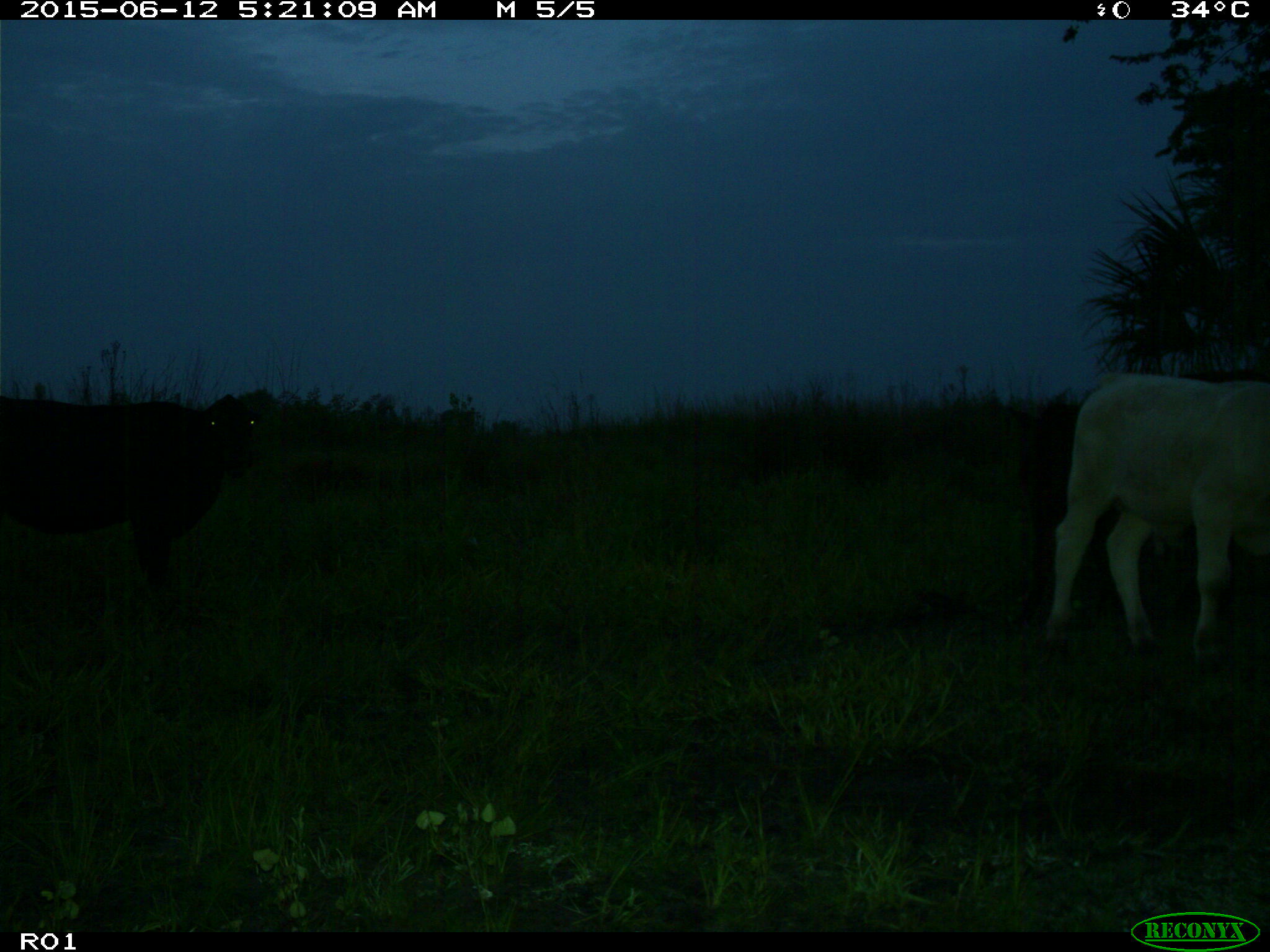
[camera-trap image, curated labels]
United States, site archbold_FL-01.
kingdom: Animalia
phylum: Chordata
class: Mammalia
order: Artiodactyla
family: Bovidae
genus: Bos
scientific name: Bos taurus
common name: domestic cow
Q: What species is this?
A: Bos taurus (domestic cow).